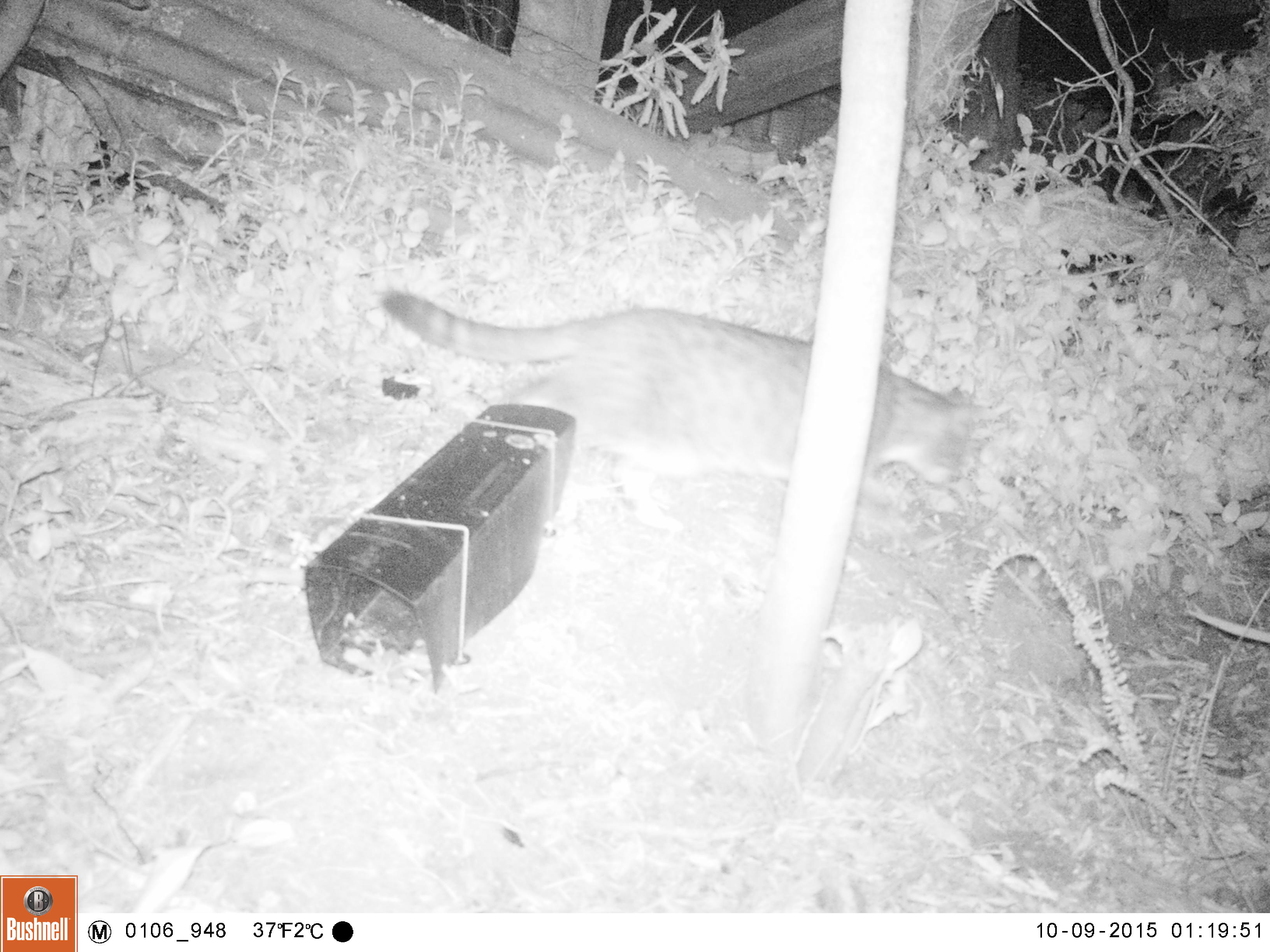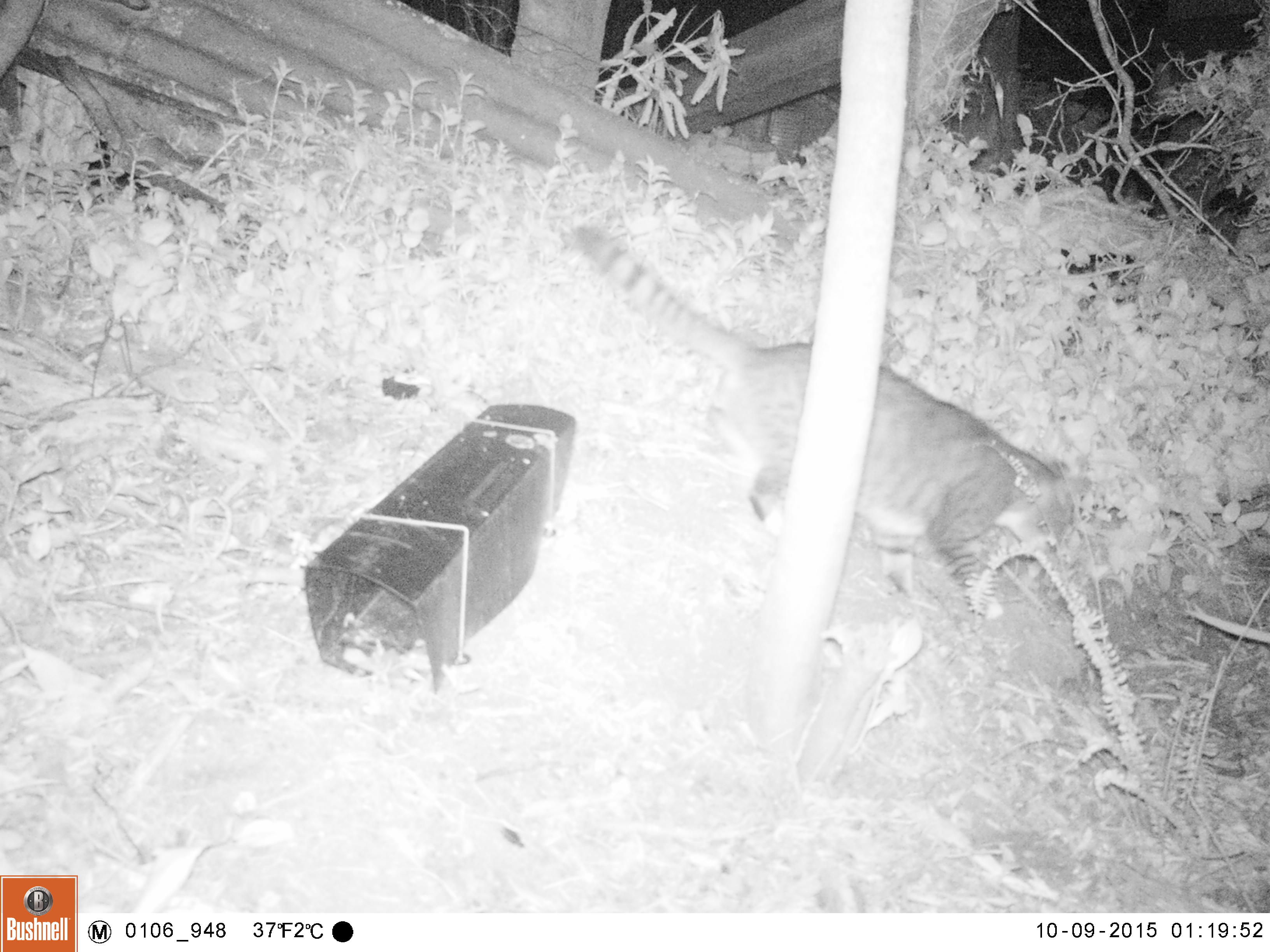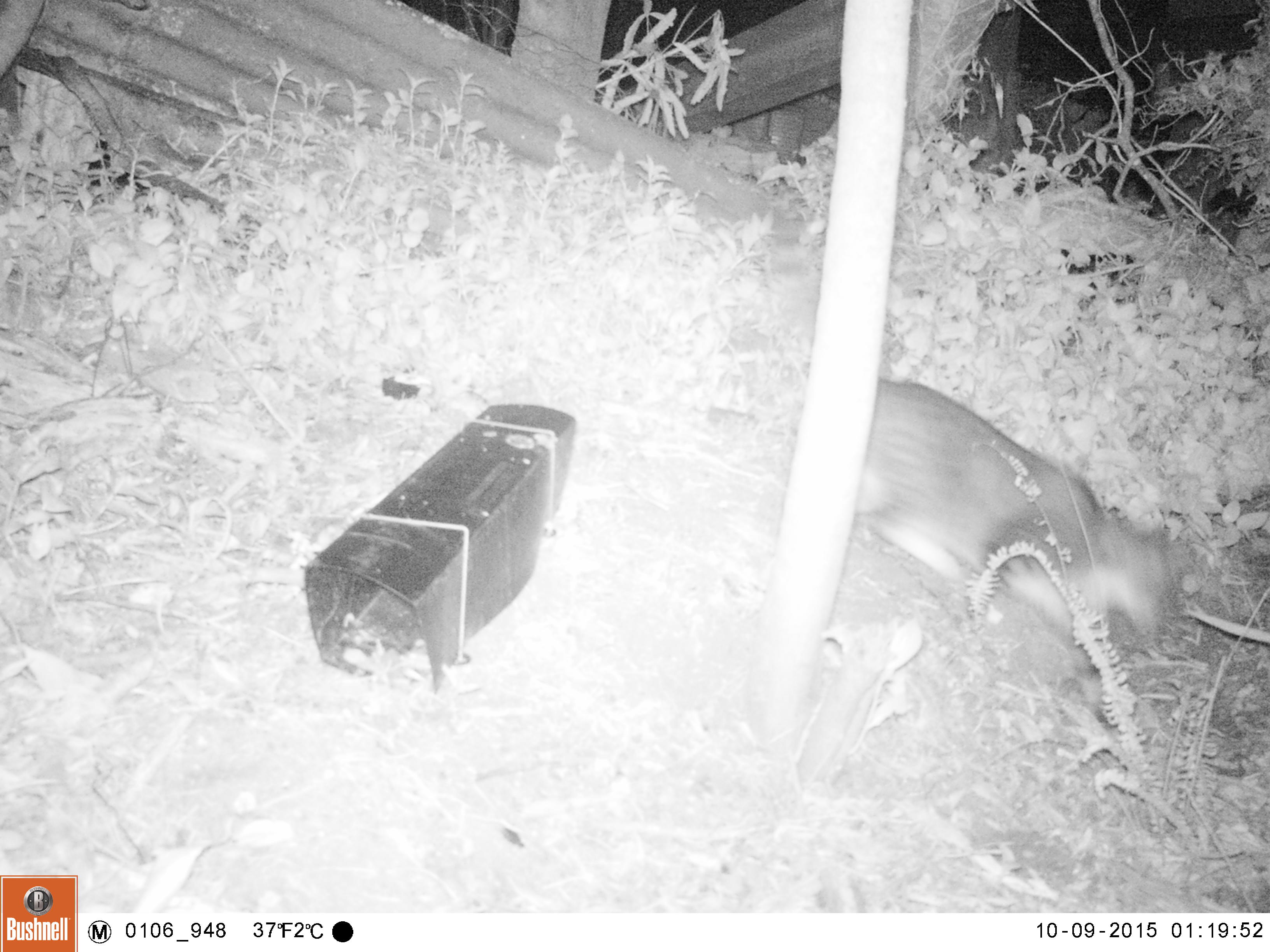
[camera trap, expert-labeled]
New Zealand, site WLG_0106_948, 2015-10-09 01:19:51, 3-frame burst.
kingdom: Animalia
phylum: Chordata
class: Mammalia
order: Carnivora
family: Felidae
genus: Felis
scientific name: Felis catus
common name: domestic cat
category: cat